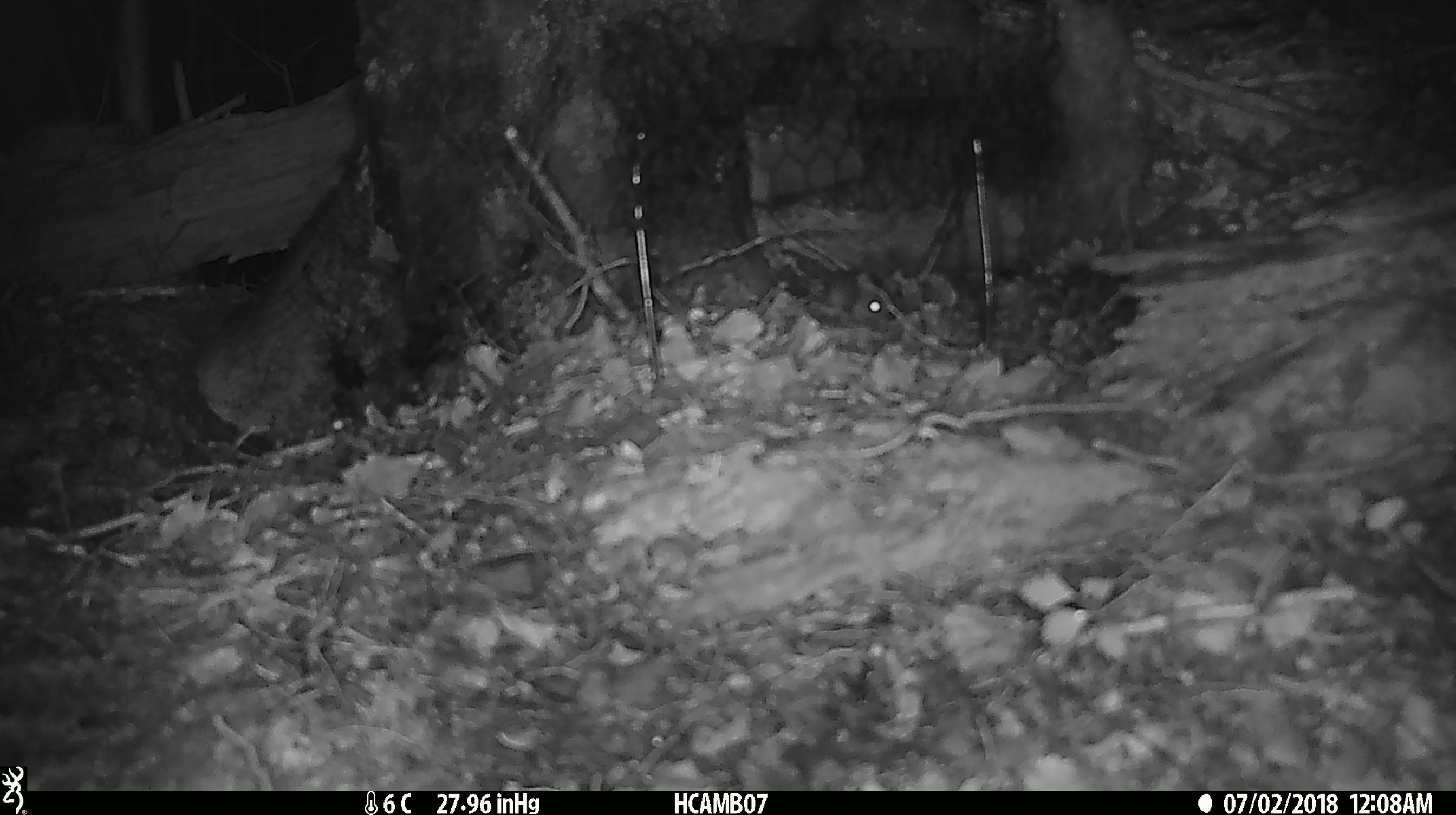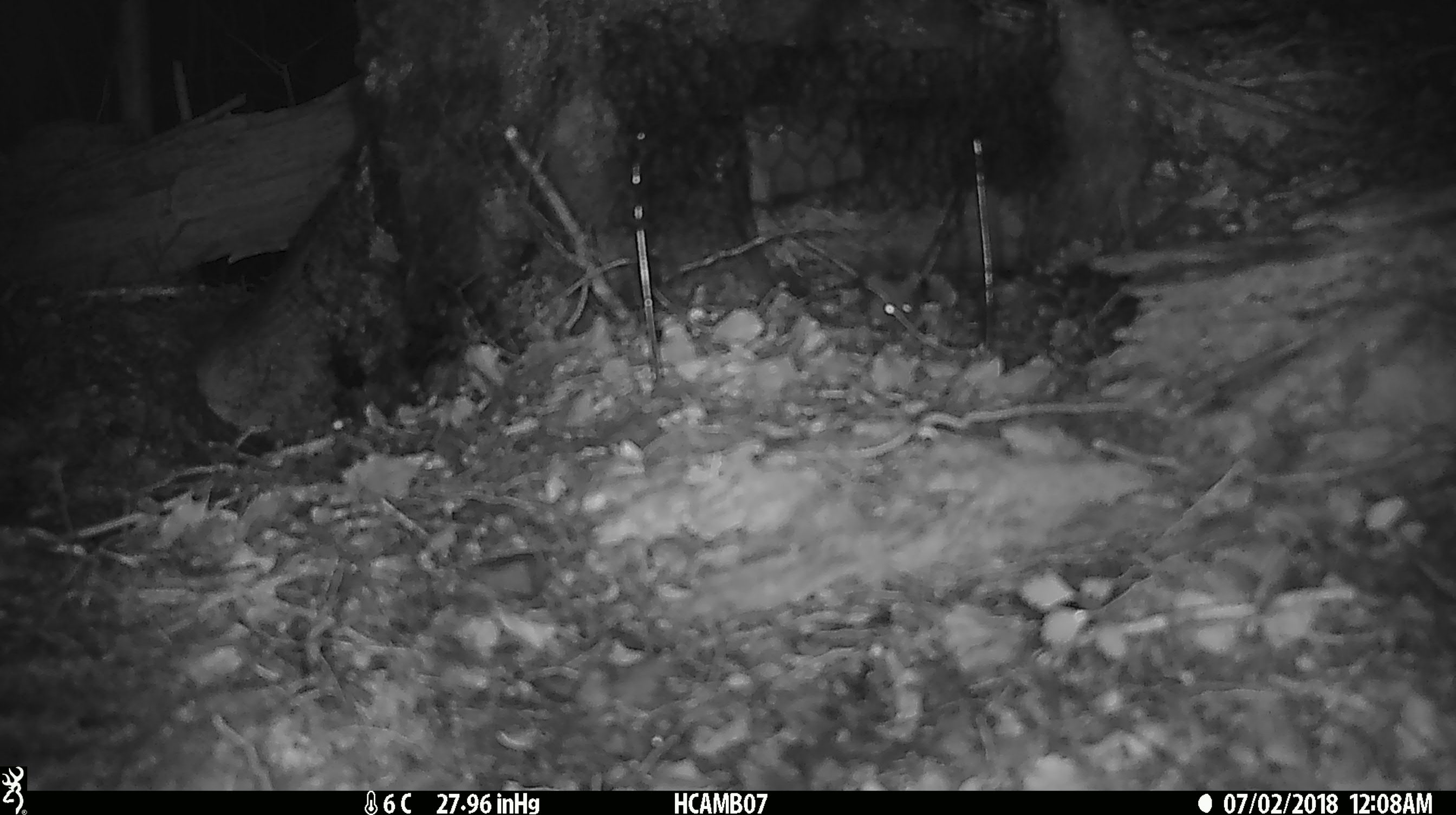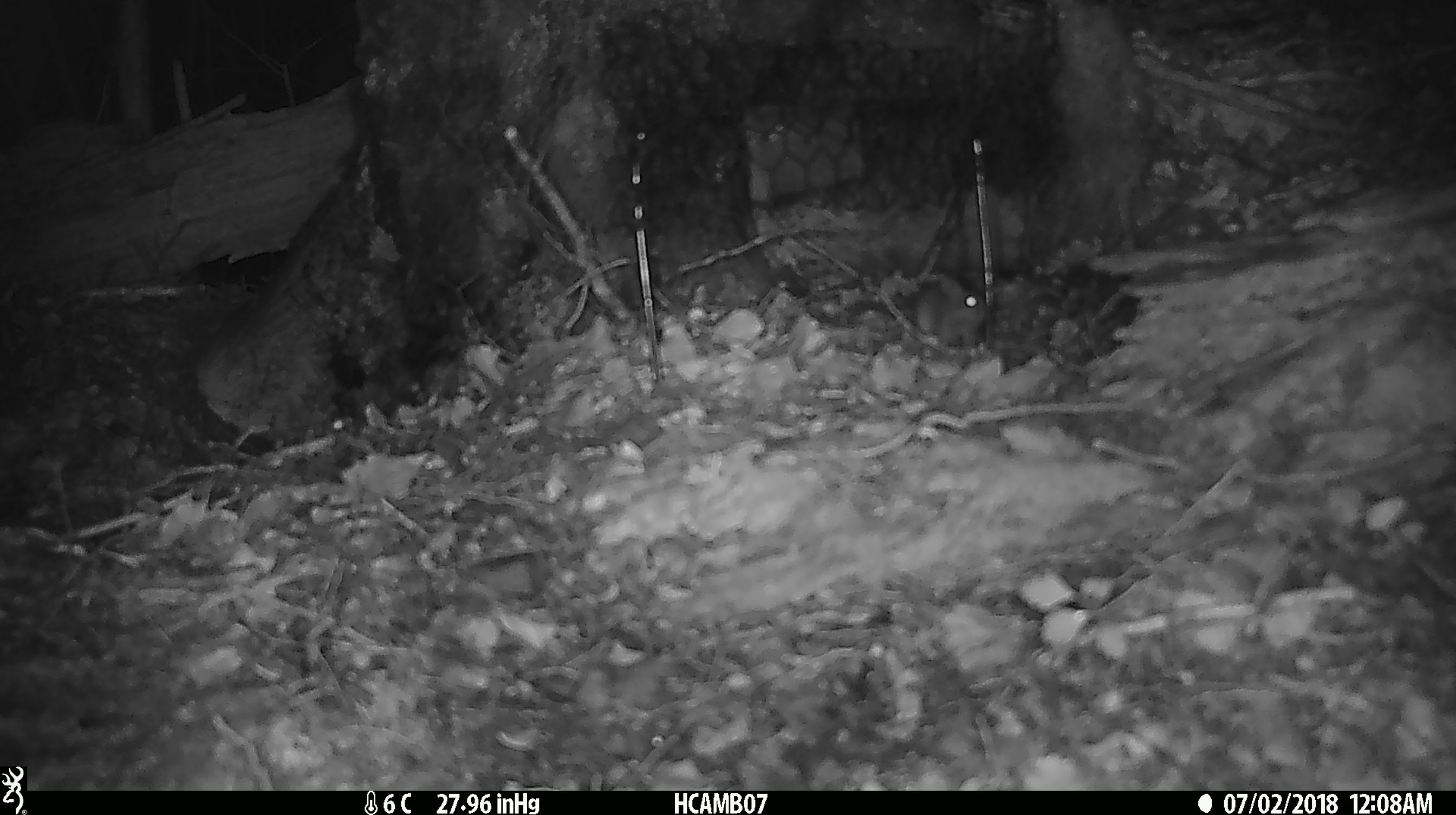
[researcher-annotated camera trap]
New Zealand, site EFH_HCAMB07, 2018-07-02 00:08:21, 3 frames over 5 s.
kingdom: Animalia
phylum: Chordata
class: Mammalia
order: Rodentia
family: Muridae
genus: Mus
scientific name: Mus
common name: mouse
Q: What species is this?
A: Mouse (Mus).